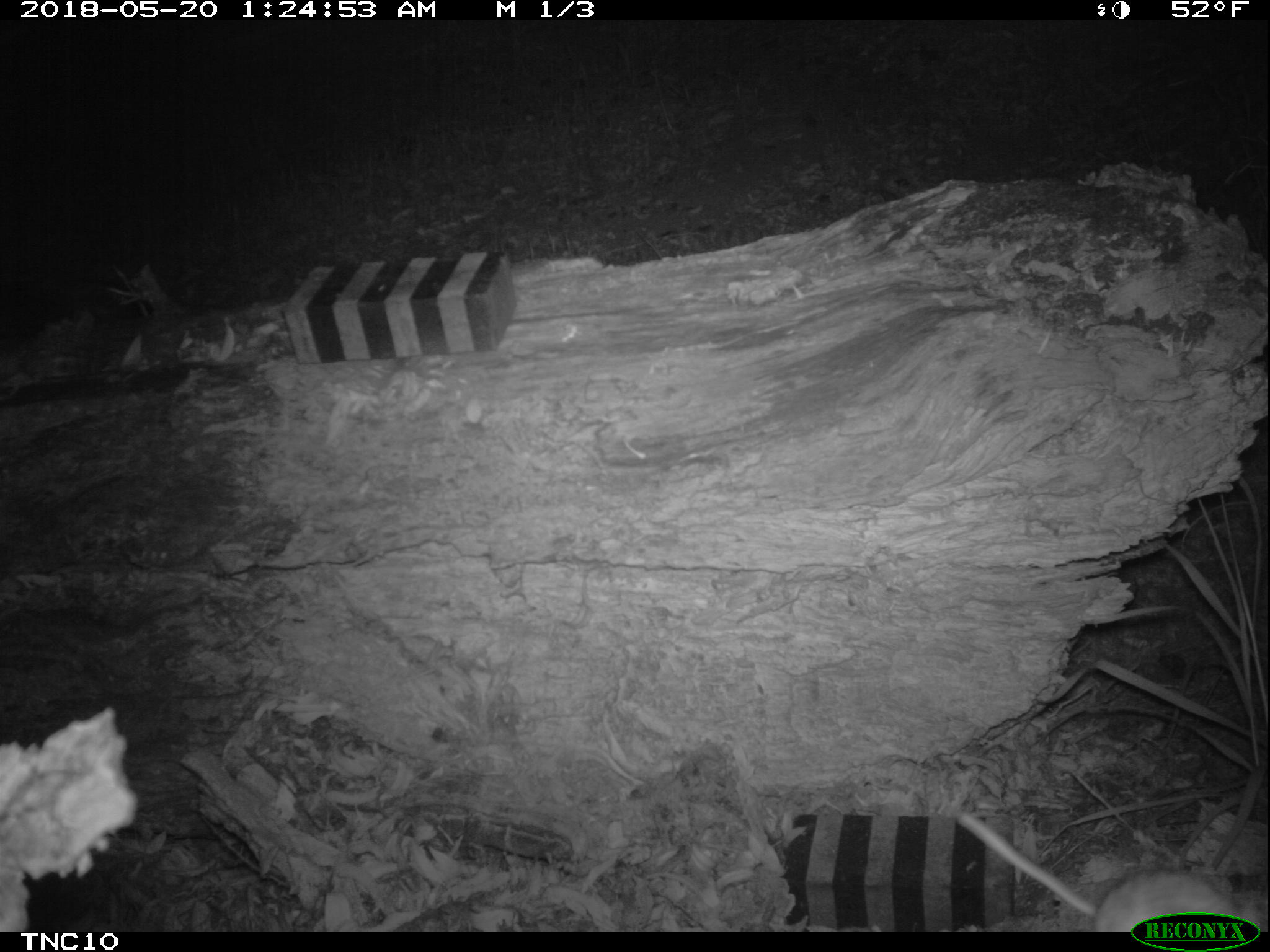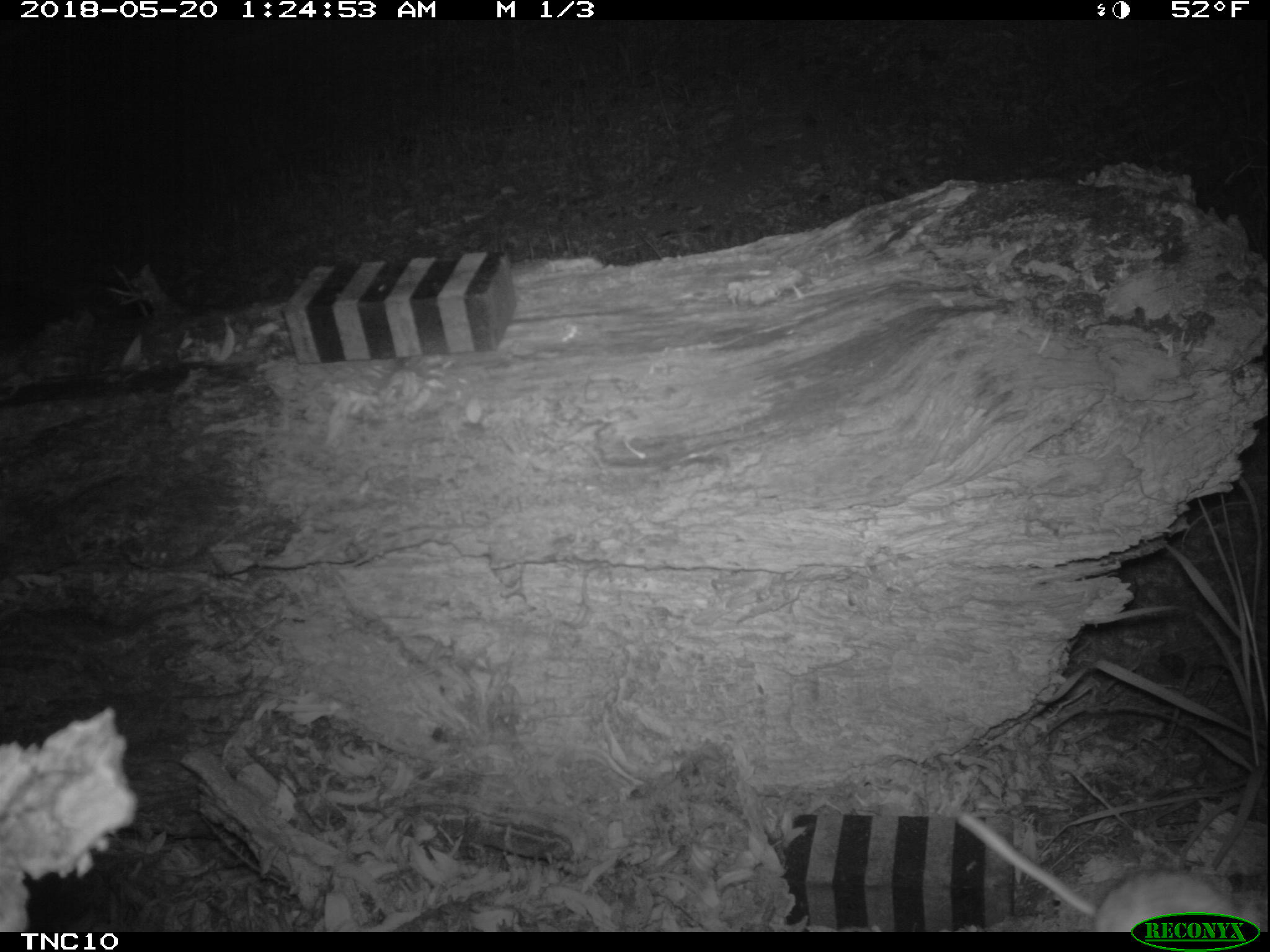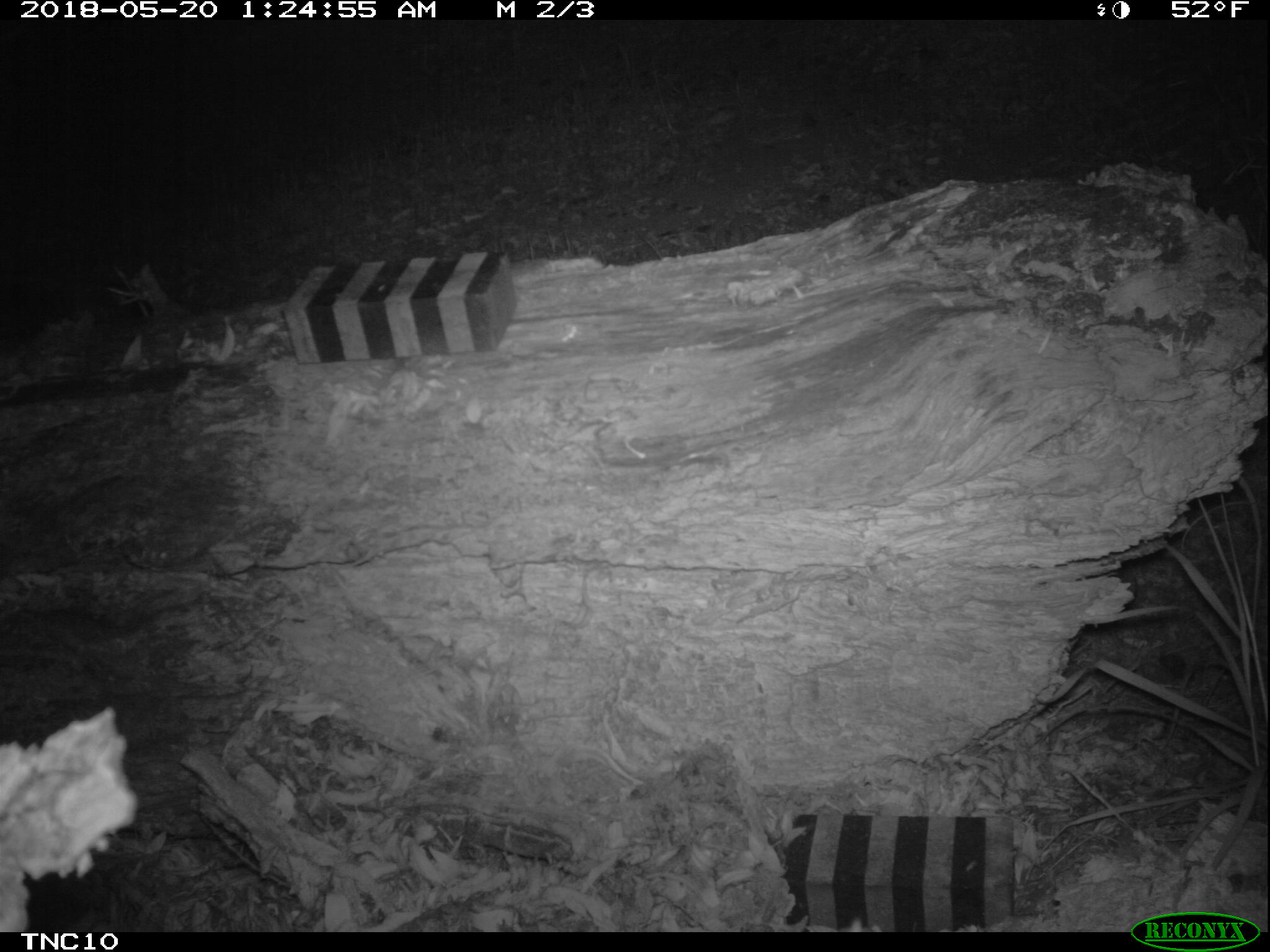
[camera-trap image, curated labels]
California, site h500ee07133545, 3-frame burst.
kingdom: Animalia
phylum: Chordata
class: Mammalia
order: Rodentia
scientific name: Rodentia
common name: rodent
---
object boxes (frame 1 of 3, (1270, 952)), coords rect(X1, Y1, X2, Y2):
rodent: rect(956, 809, 1259, 932)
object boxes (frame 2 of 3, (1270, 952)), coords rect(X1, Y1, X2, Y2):
rodent: rect(950, 811, 1257, 931)